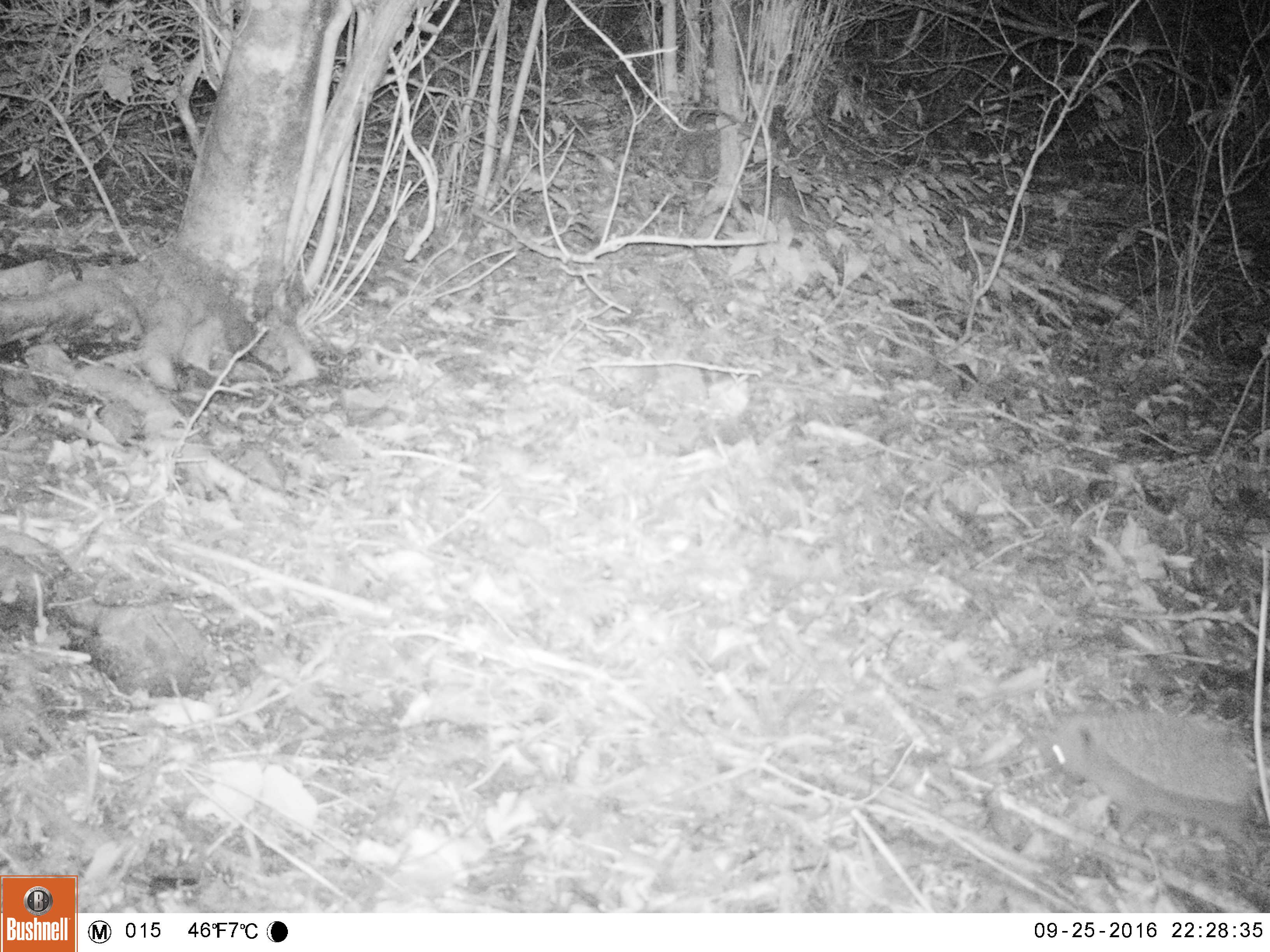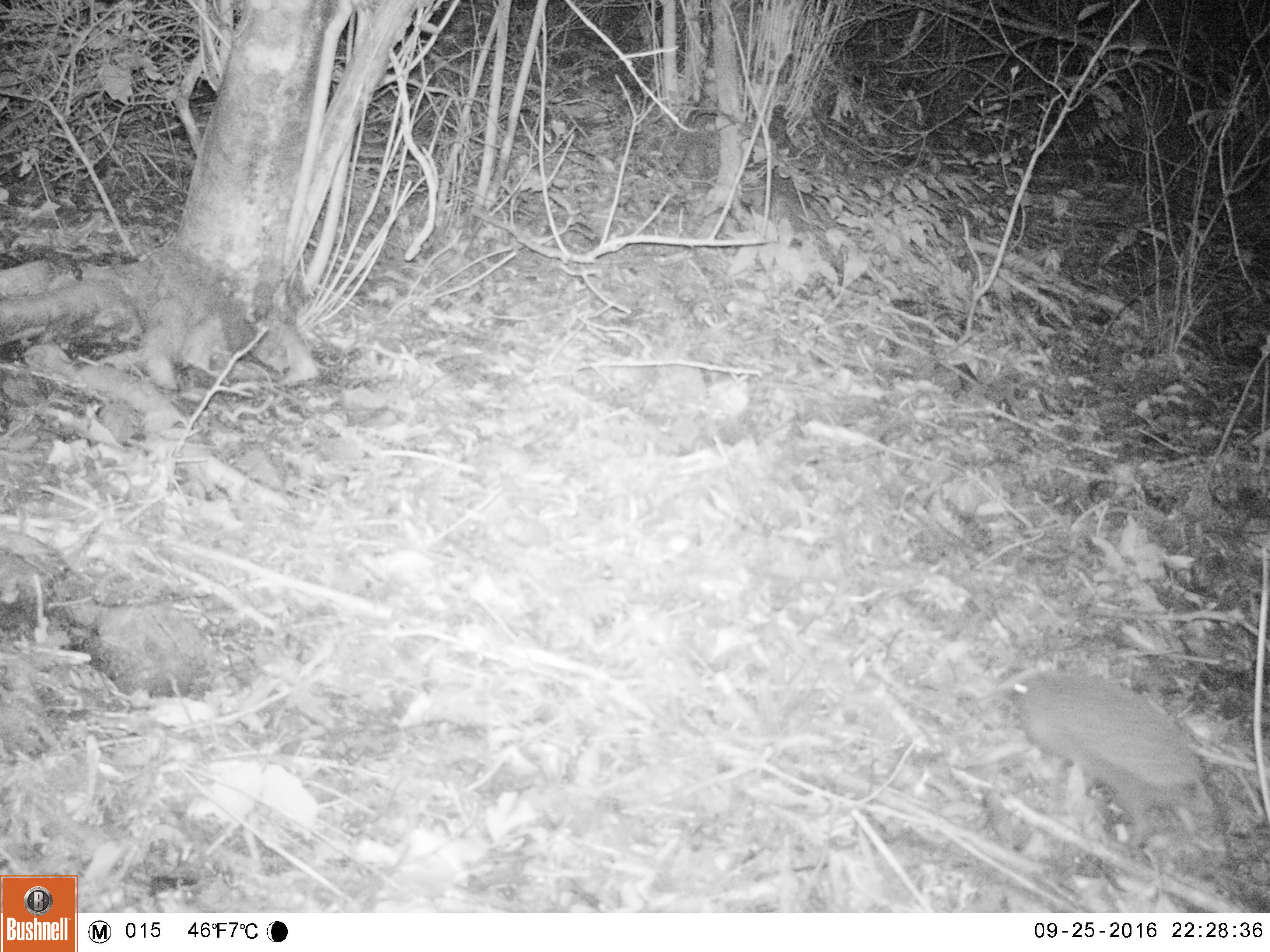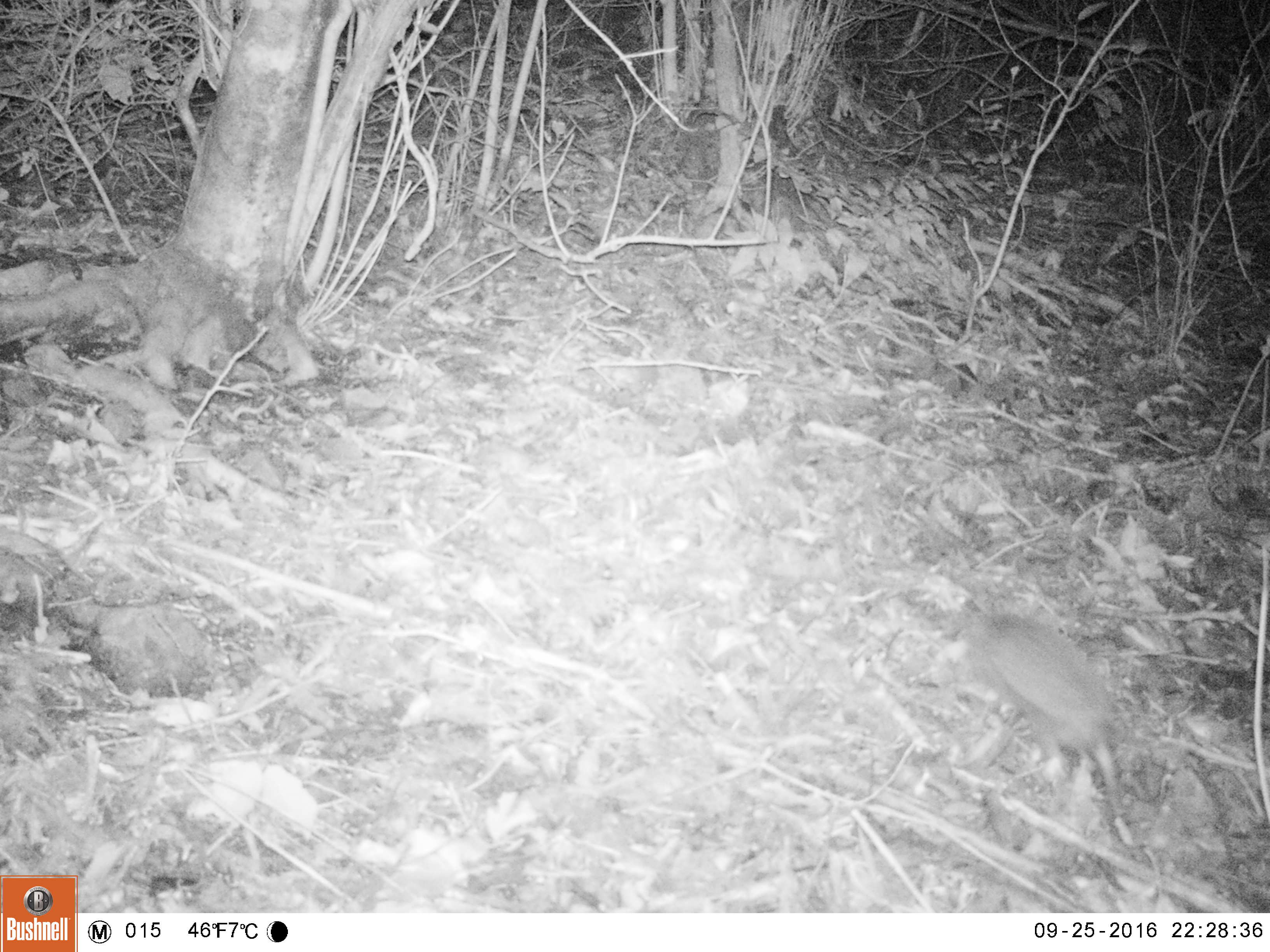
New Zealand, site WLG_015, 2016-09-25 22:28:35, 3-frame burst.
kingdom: Animalia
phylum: Chordata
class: Mammalia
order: Eulipotyphla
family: Erinaceidae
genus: Erinaceus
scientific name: Erinaceus europaeus europaeus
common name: european hedgehog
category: hedgehog